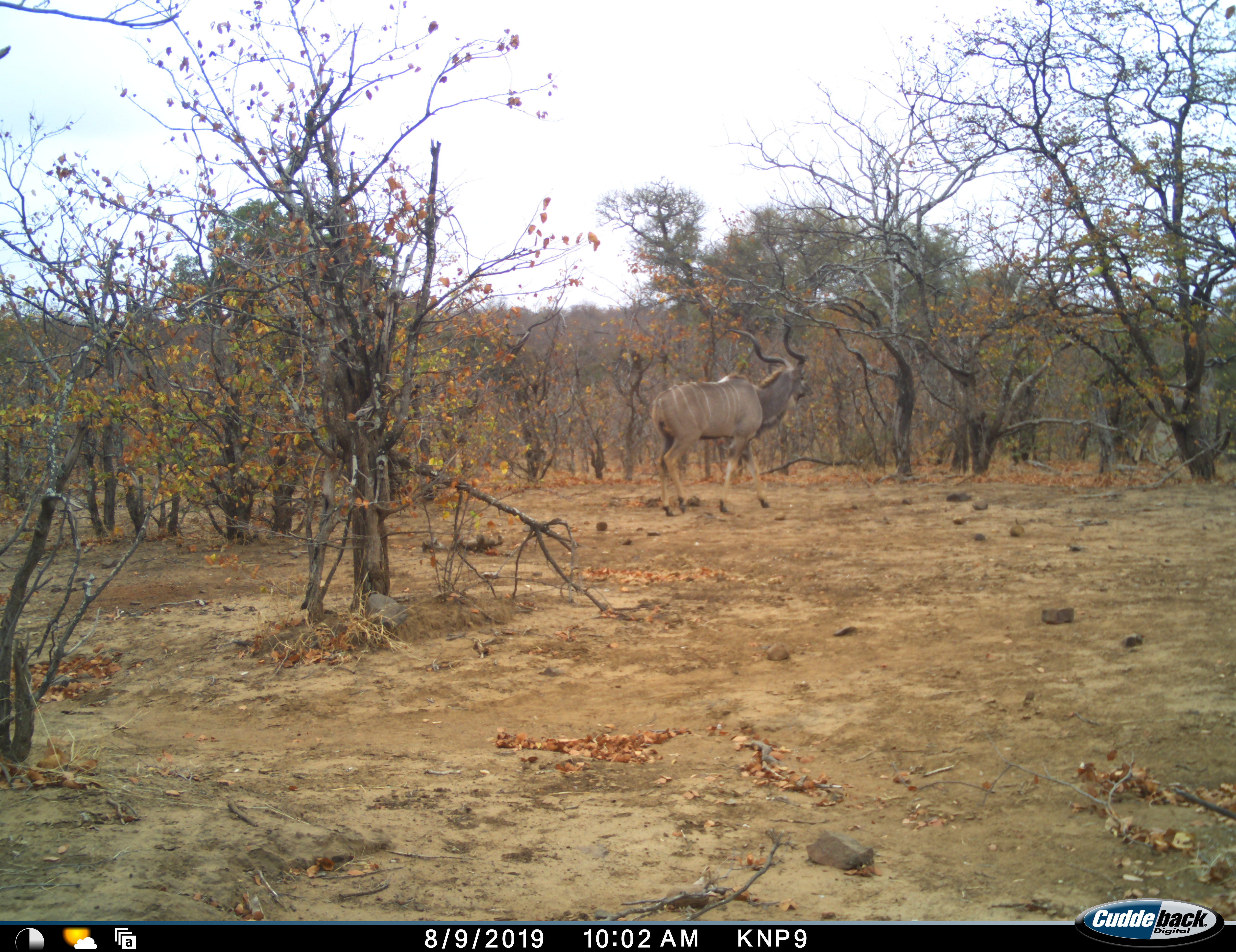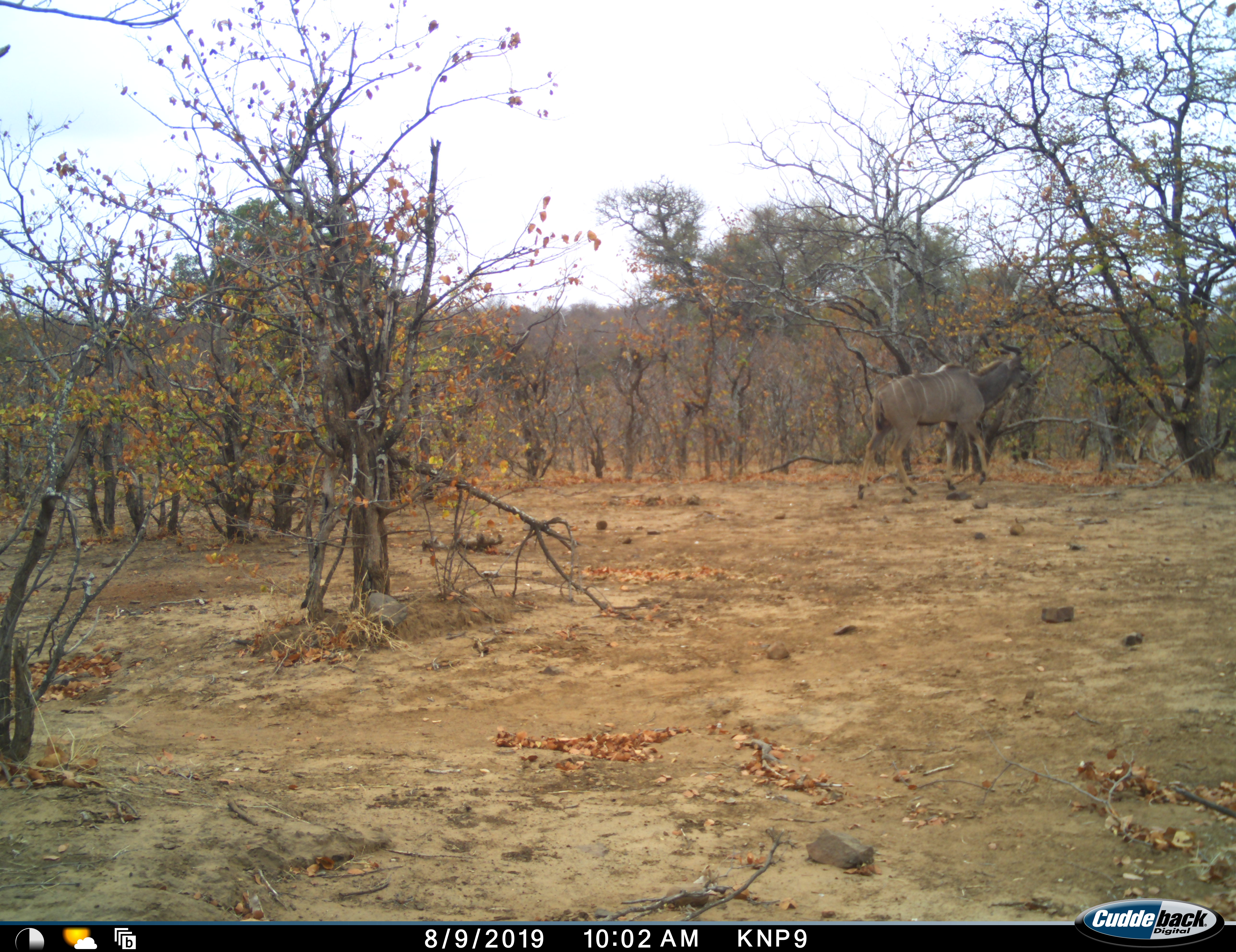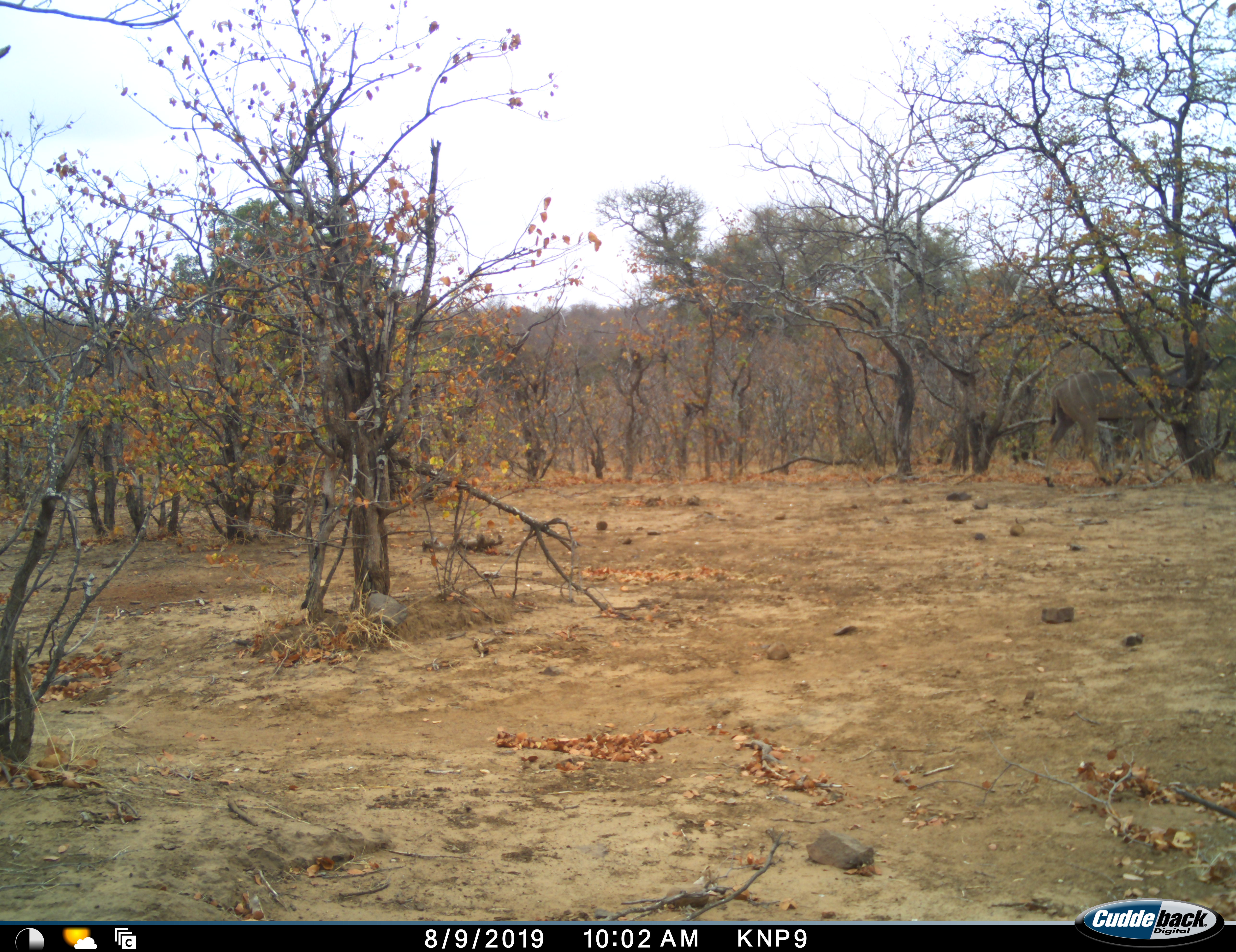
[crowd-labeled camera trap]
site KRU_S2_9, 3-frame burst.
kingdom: Animalia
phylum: Chordata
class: Mammalia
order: Artiodactyla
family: Bovidae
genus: Tragelaphus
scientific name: Tragelaphus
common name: kudu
Kudu (Tragelaphus), count 1. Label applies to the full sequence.